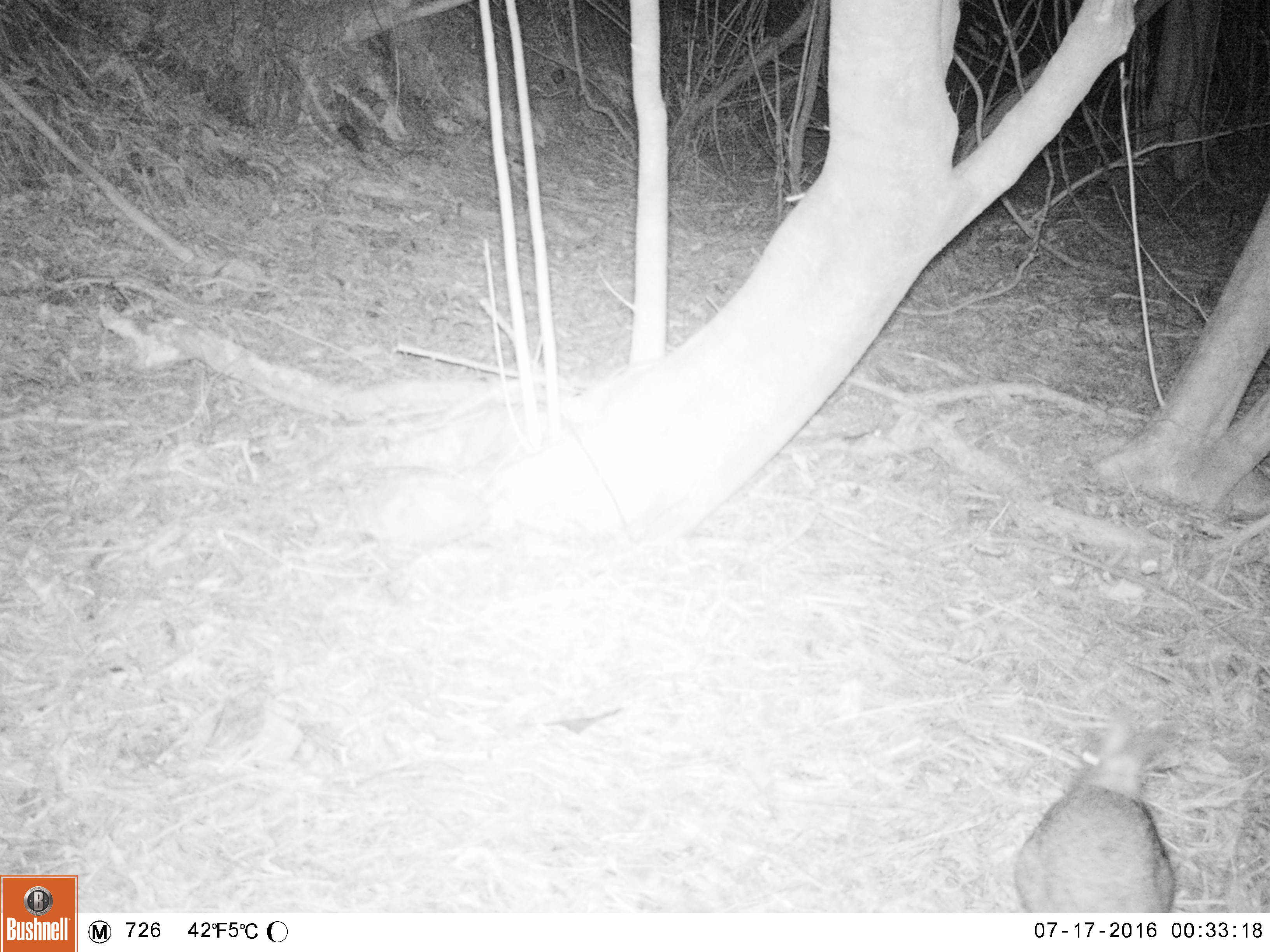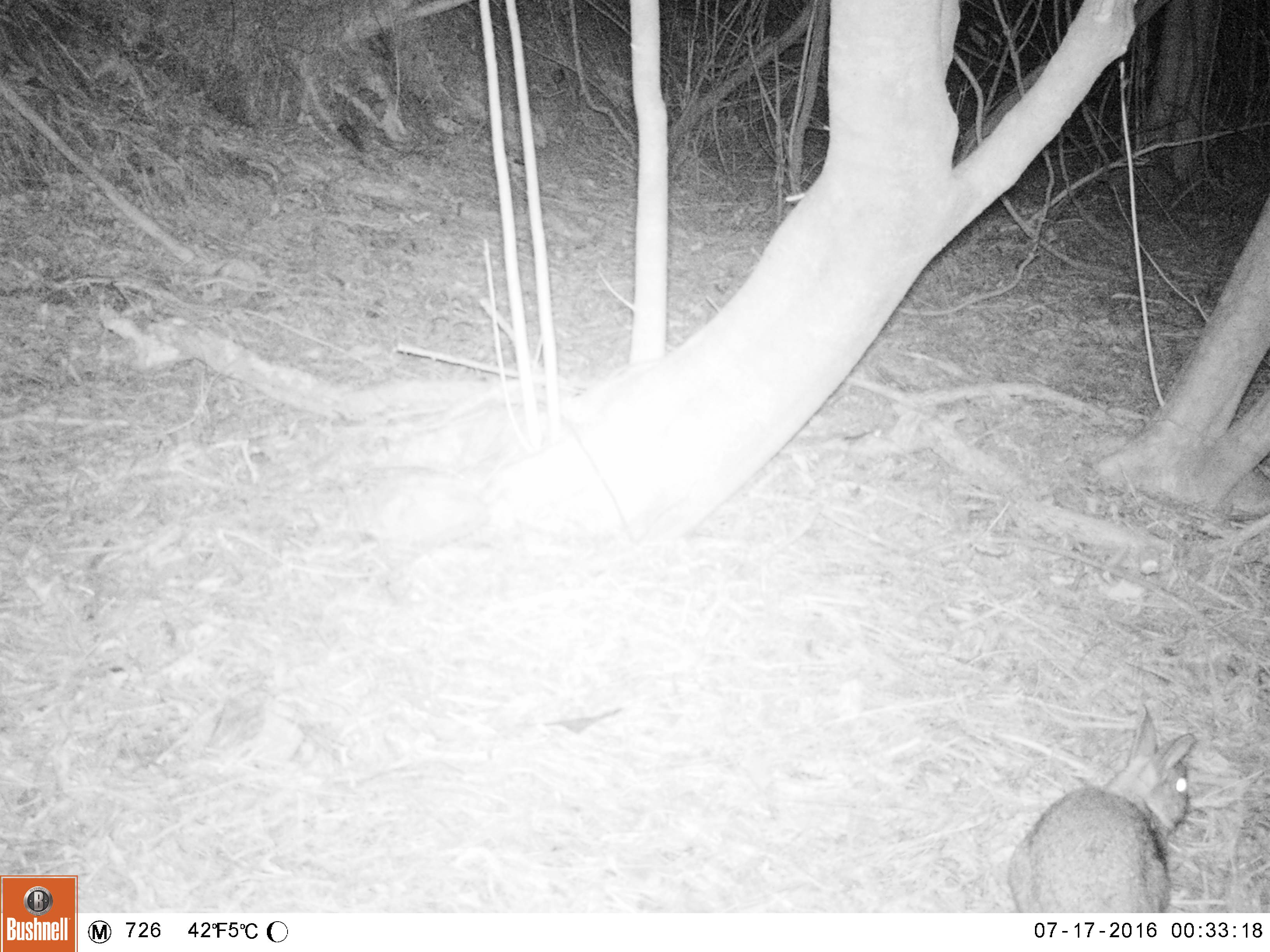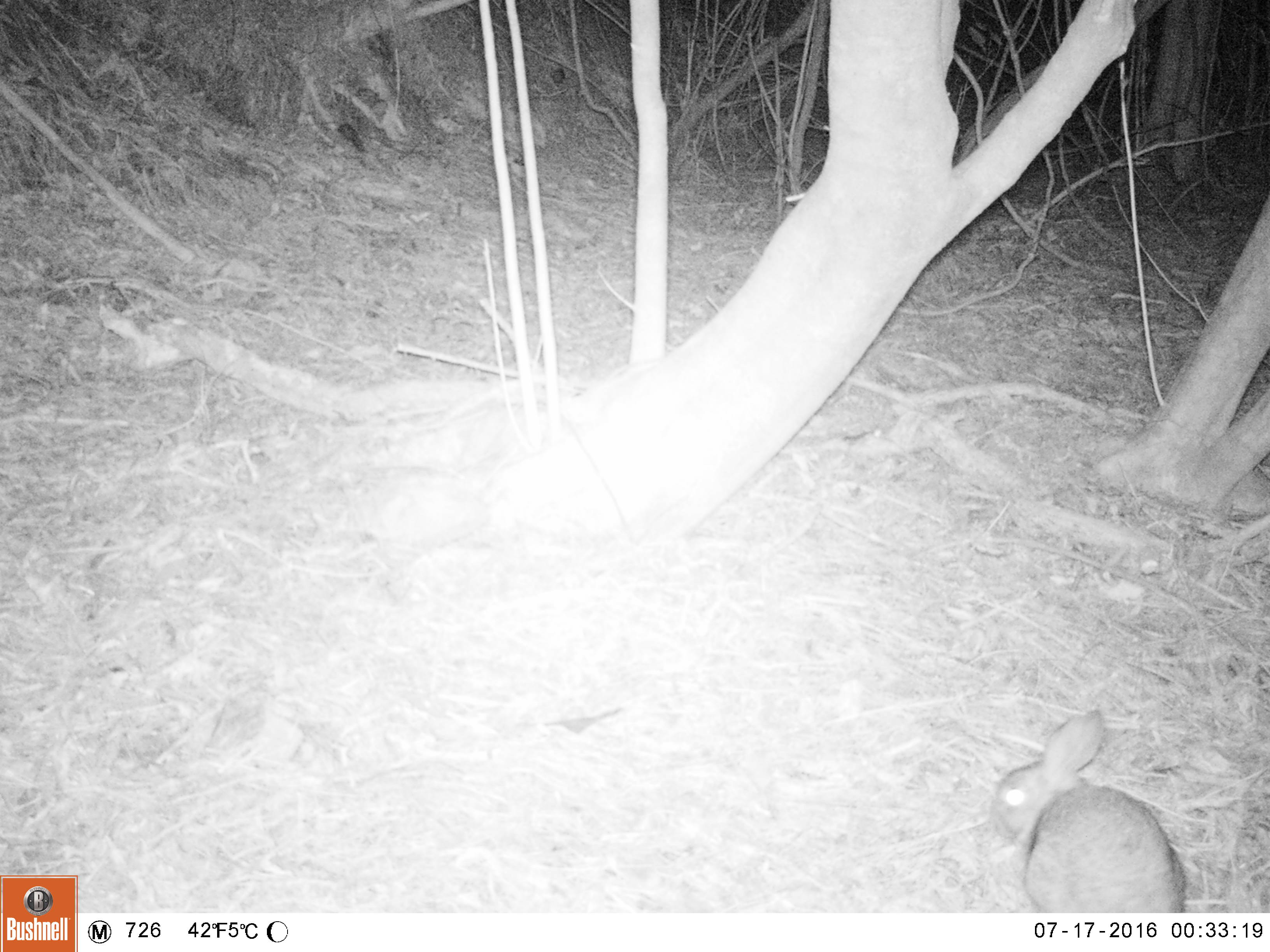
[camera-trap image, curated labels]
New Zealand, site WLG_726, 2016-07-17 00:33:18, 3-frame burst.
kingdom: Animalia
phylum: Chordata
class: Mammalia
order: Lagomorpha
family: Leporidae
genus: Oryctolagus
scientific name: Oryctolagus cuniculus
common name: european rabbit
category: rabbit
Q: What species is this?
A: Rabbit (european rabbit) (Oryctolagus cuniculus).